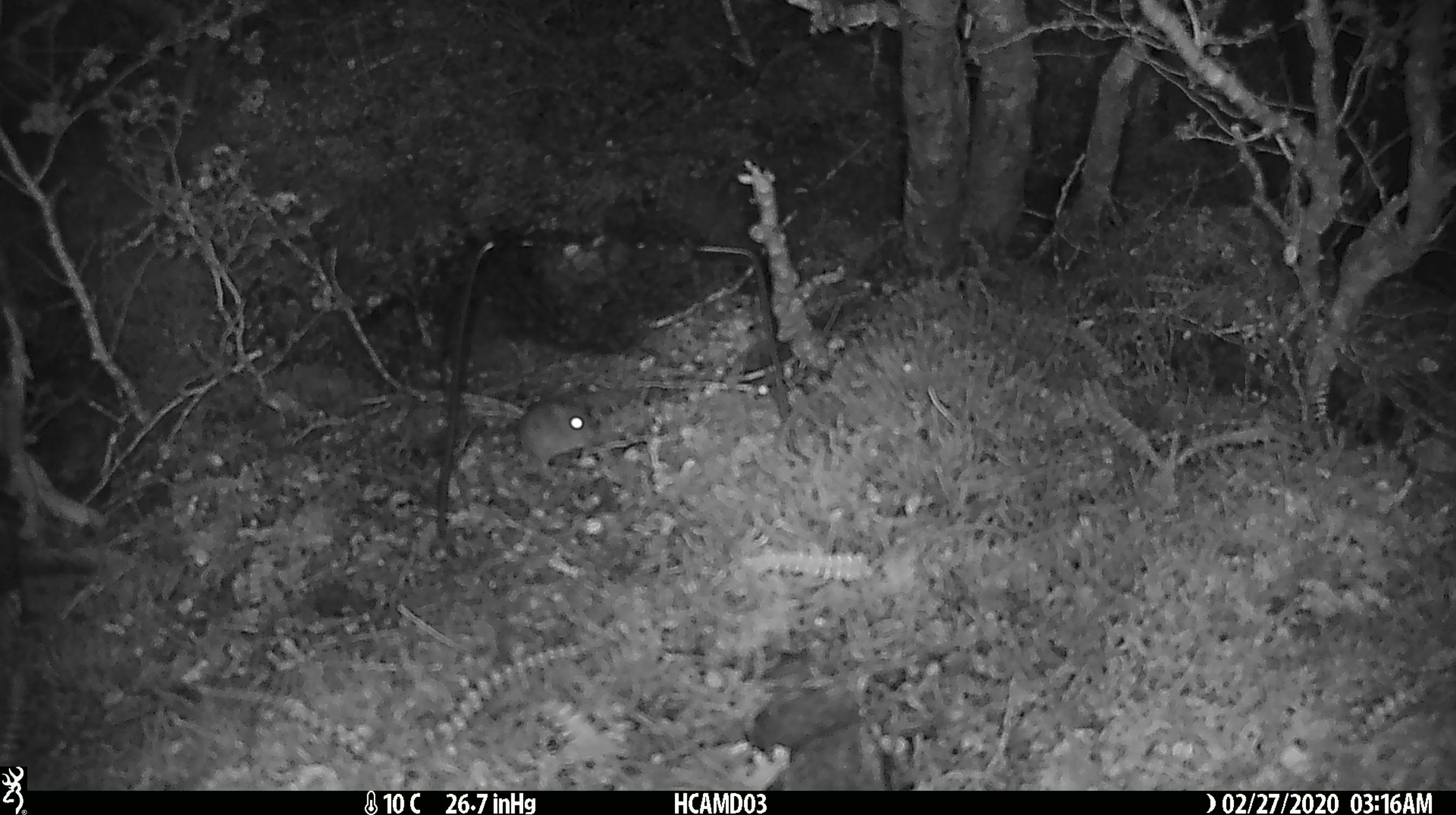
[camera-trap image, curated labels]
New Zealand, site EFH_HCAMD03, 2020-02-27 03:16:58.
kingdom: Animalia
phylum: Chordata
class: Mammalia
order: Rodentia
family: Muridae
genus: Mus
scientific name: Mus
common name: mouse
Mouse (Mus).